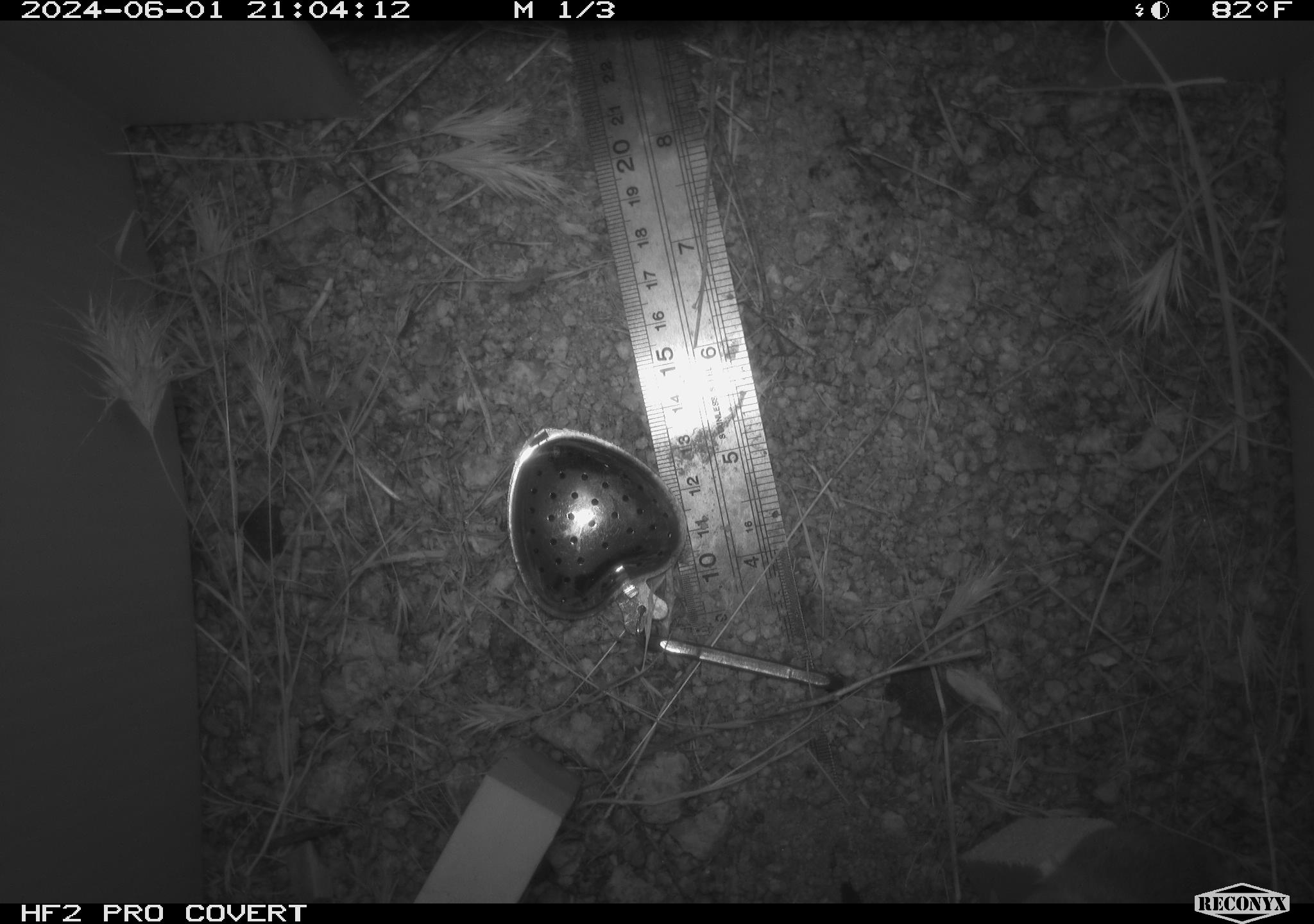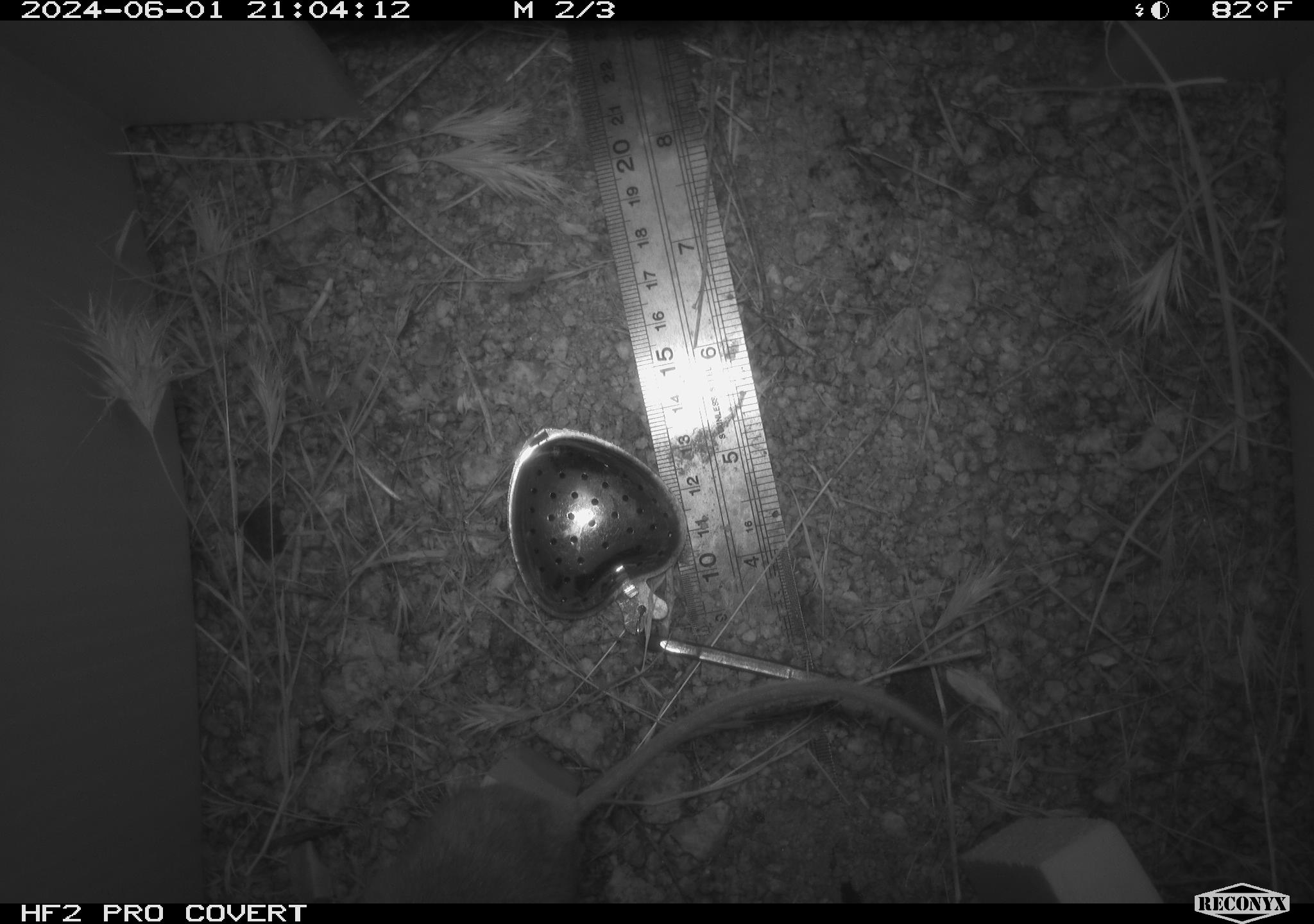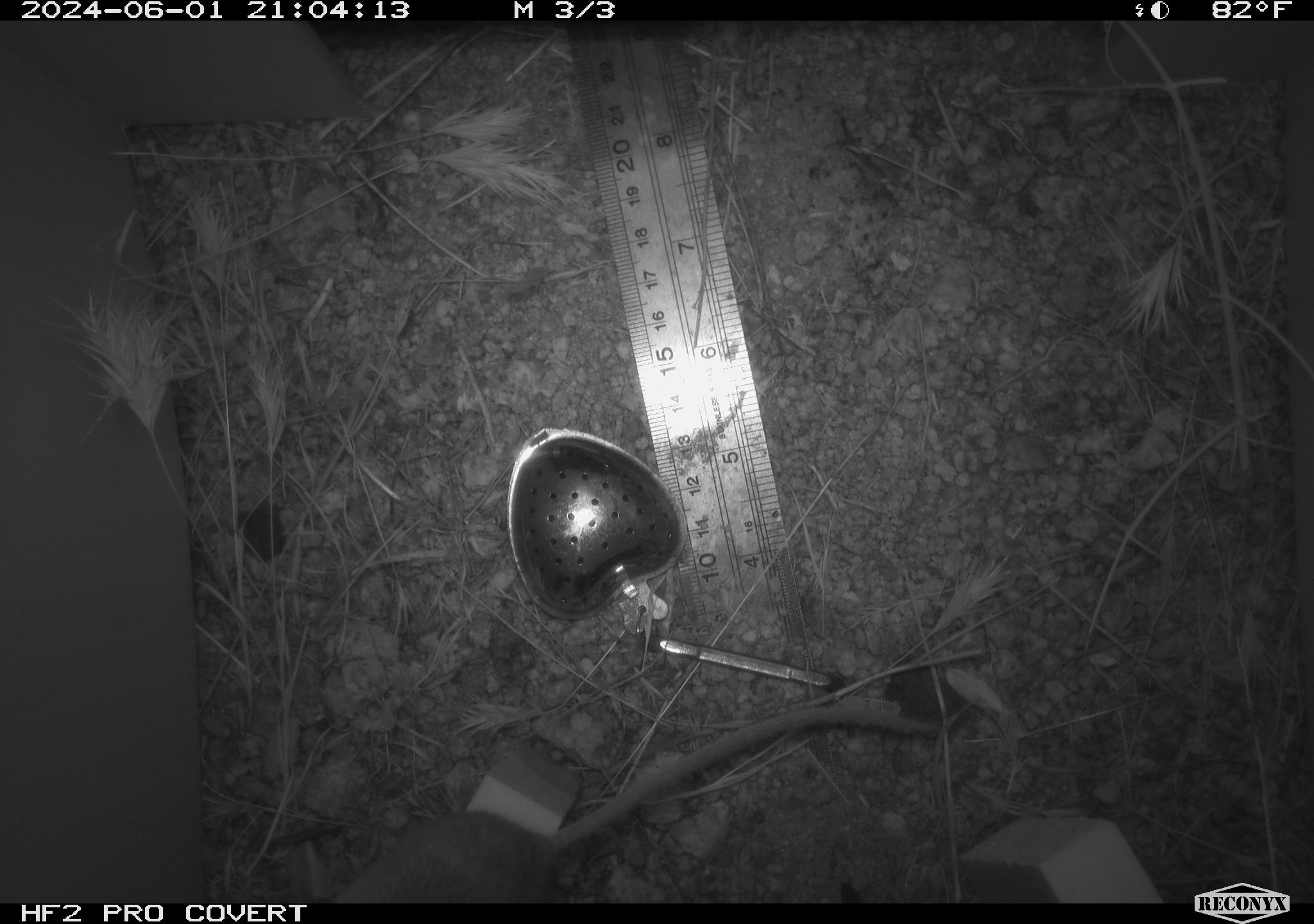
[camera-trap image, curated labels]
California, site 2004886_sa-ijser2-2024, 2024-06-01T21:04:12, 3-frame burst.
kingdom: Animalia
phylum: Chordata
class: Mammalia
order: Rodentia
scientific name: Rodentia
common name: mouse species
Mouse species (Rodentia).